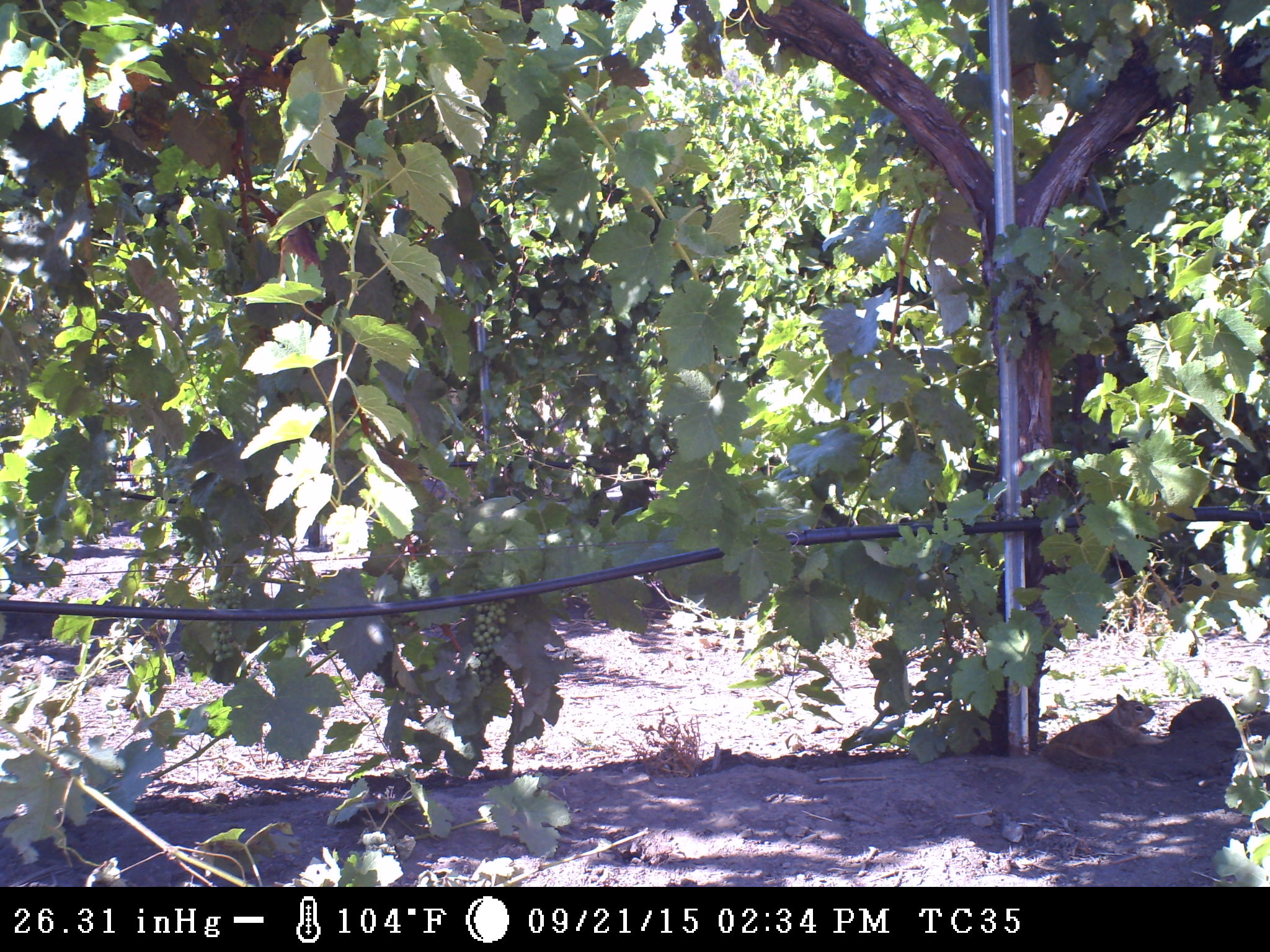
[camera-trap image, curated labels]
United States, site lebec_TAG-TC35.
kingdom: Animalia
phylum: Chordata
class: Mammalia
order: Rodentia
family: Sciuridae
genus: Otospermophilus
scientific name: Otospermophilus beecheyi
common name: california ground squirrel